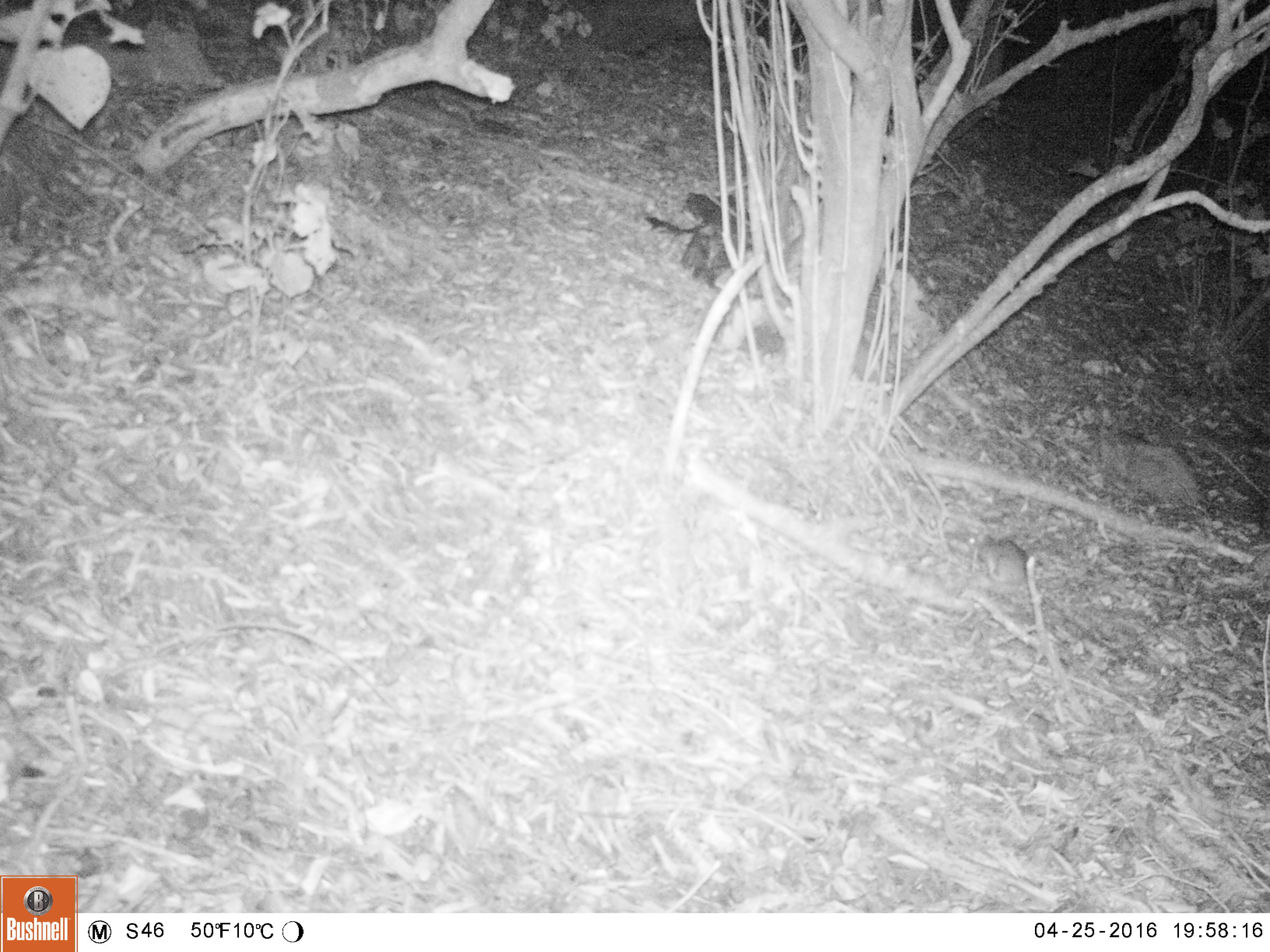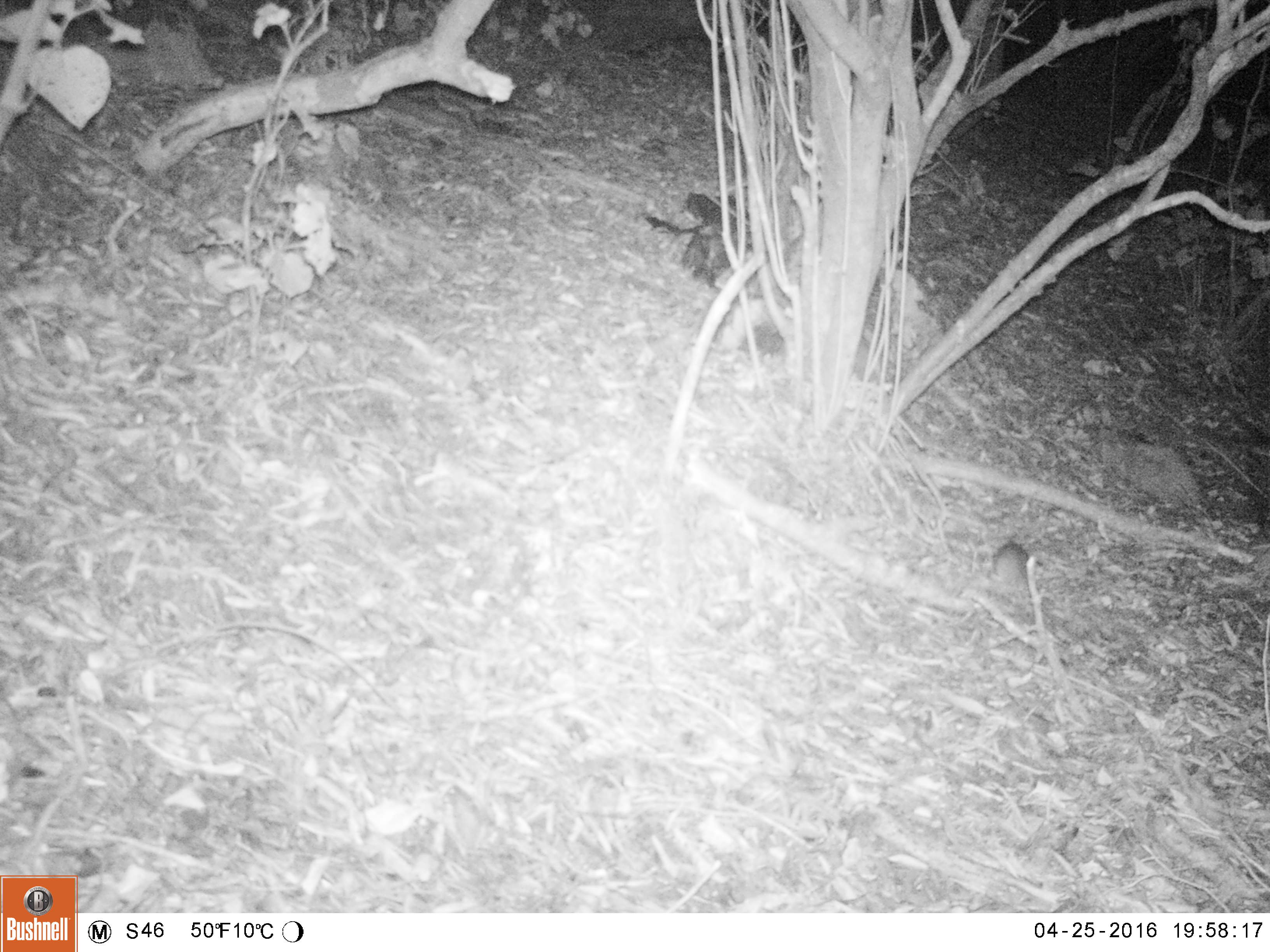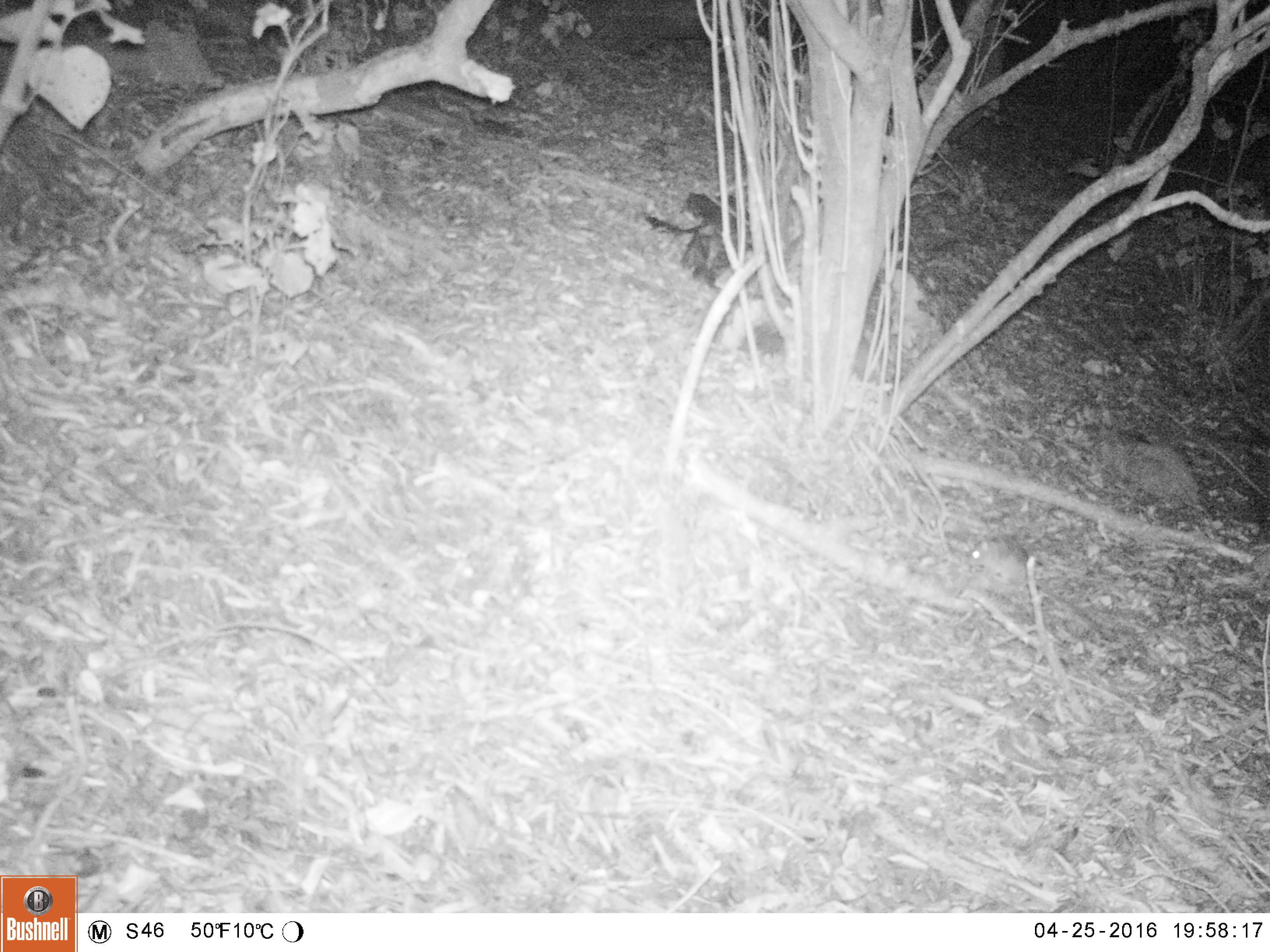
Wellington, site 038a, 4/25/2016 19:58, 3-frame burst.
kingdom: Animalia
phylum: Chordata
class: Mammalia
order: Rodentia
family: Muridae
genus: Mus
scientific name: Mus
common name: mouse